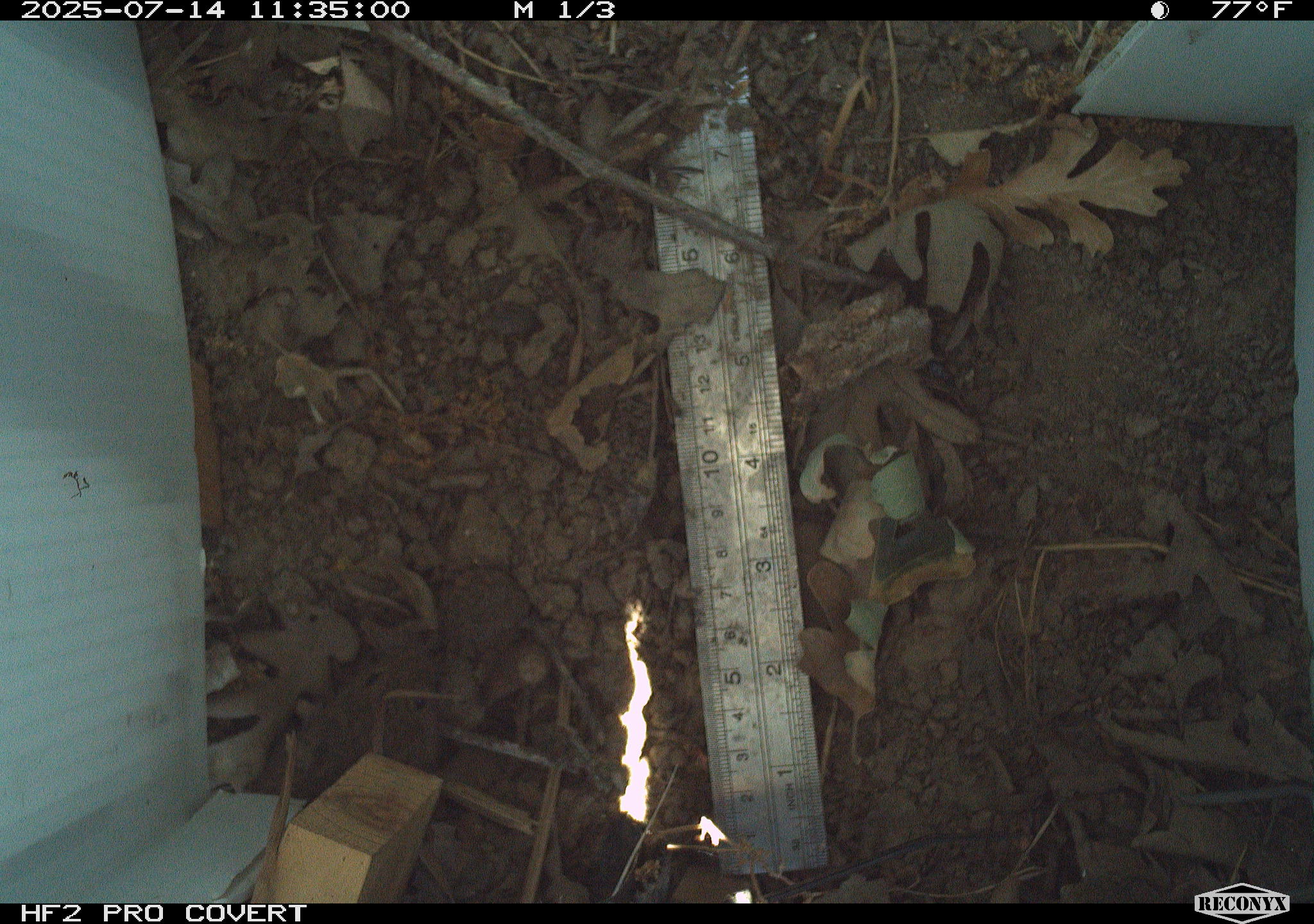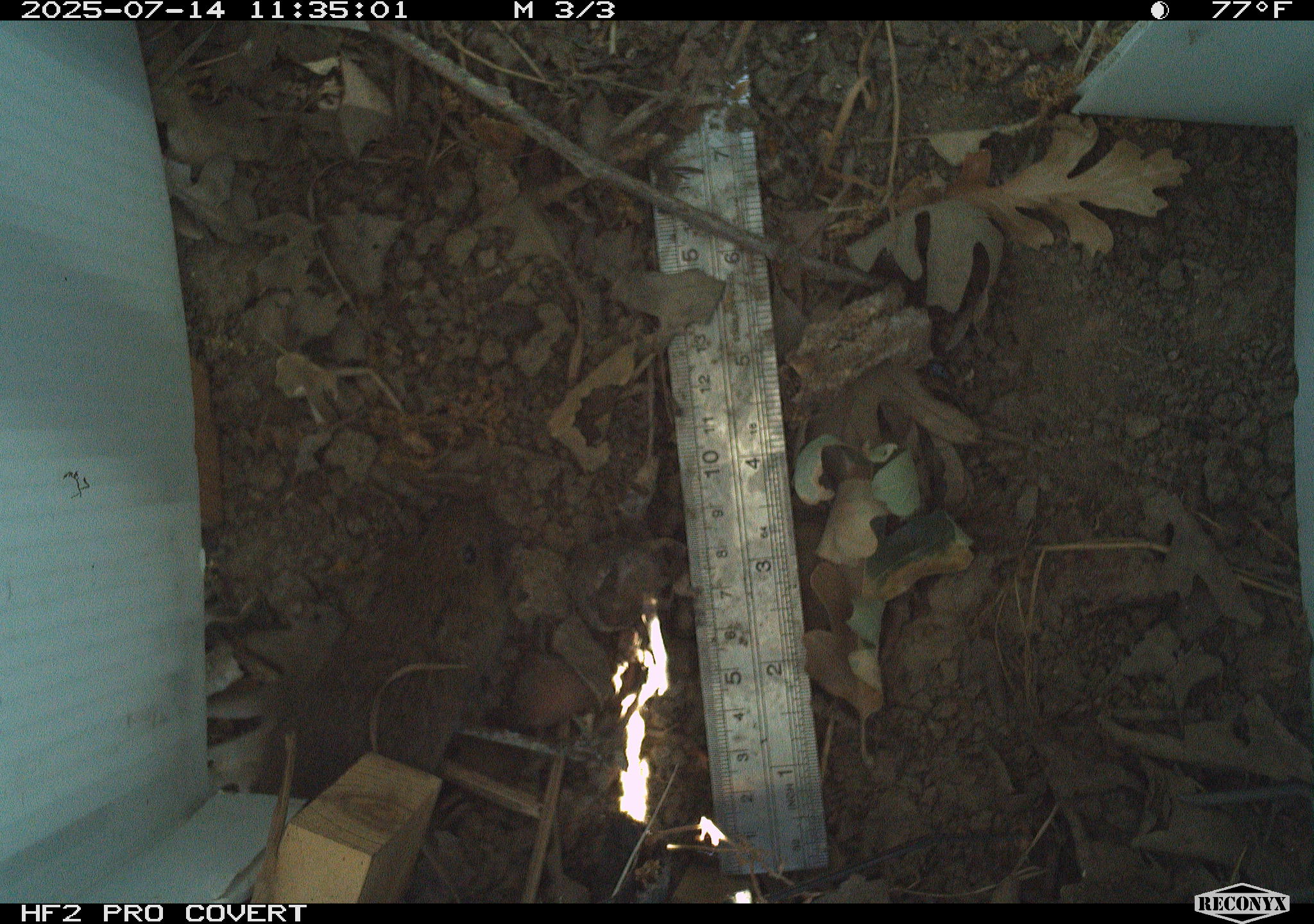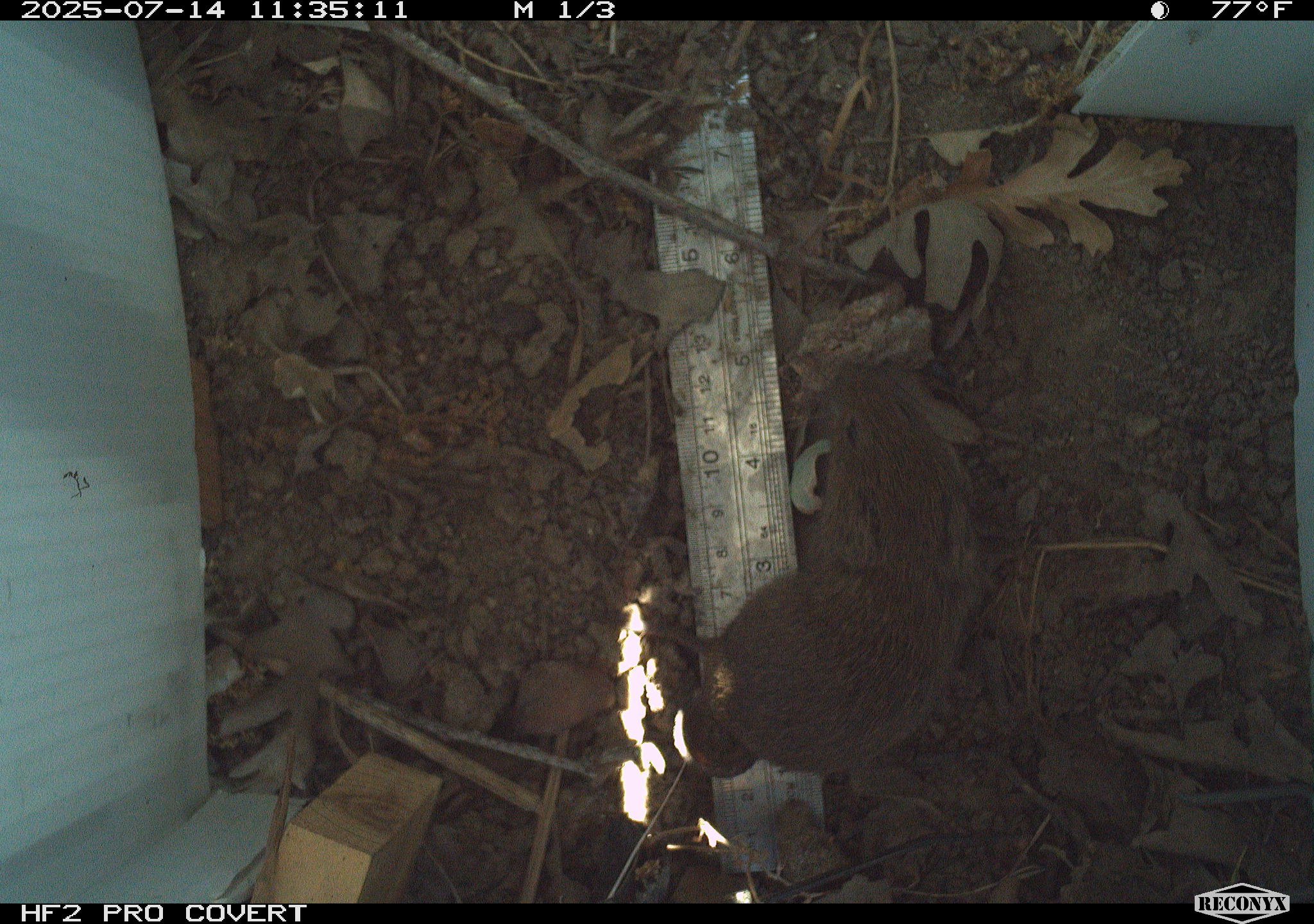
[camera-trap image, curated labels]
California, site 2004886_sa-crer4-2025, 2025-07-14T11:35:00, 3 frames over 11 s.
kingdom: Animalia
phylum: Chordata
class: Mammalia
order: Rodentia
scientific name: Rodentia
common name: rodent